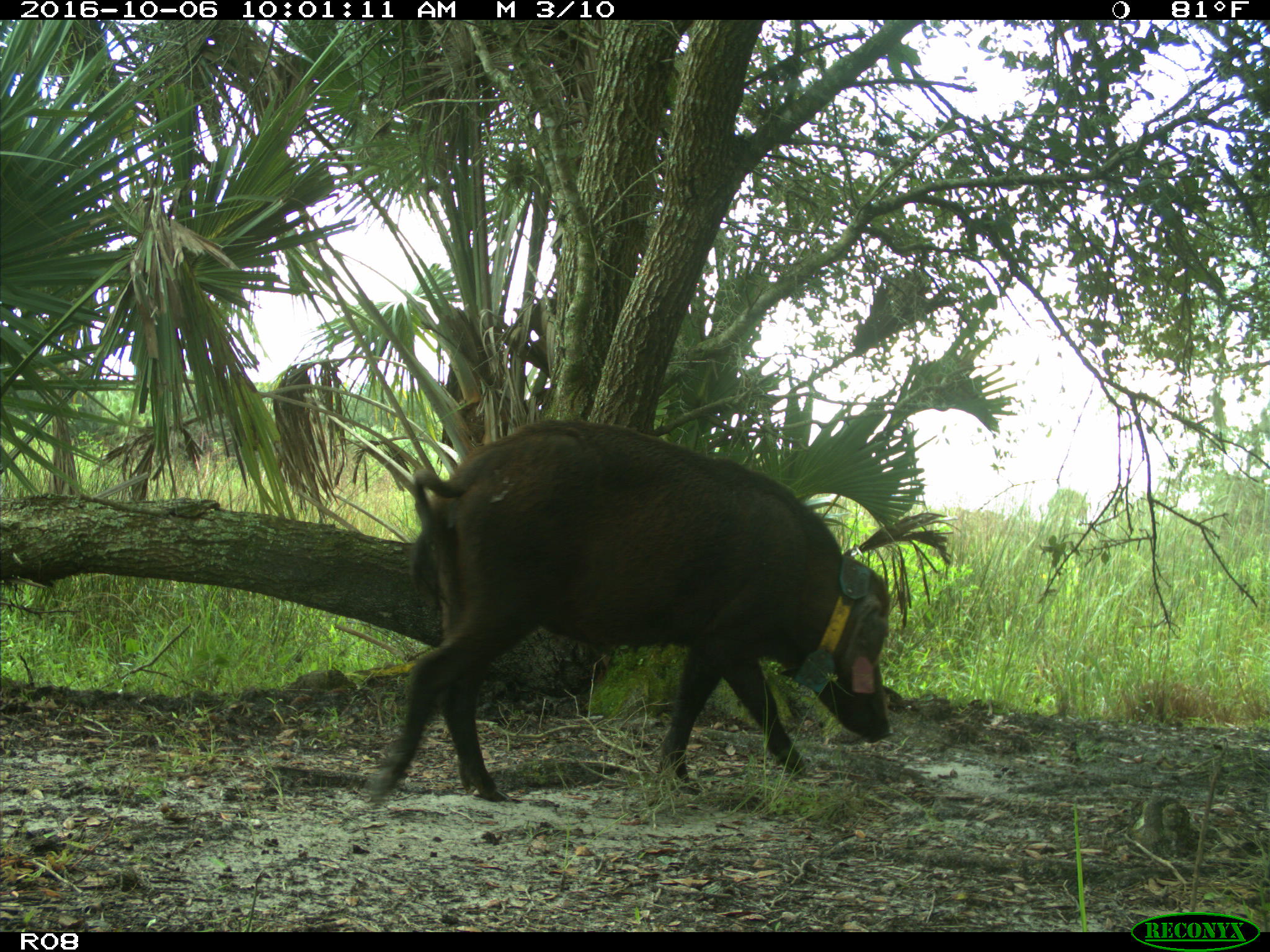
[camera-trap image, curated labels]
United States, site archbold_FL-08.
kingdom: Animalia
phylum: Chordata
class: Mammalia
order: Artiodactyla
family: Suidae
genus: Sus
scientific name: Sus scrofa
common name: wild boar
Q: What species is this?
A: Sus scrofa (wild boar).